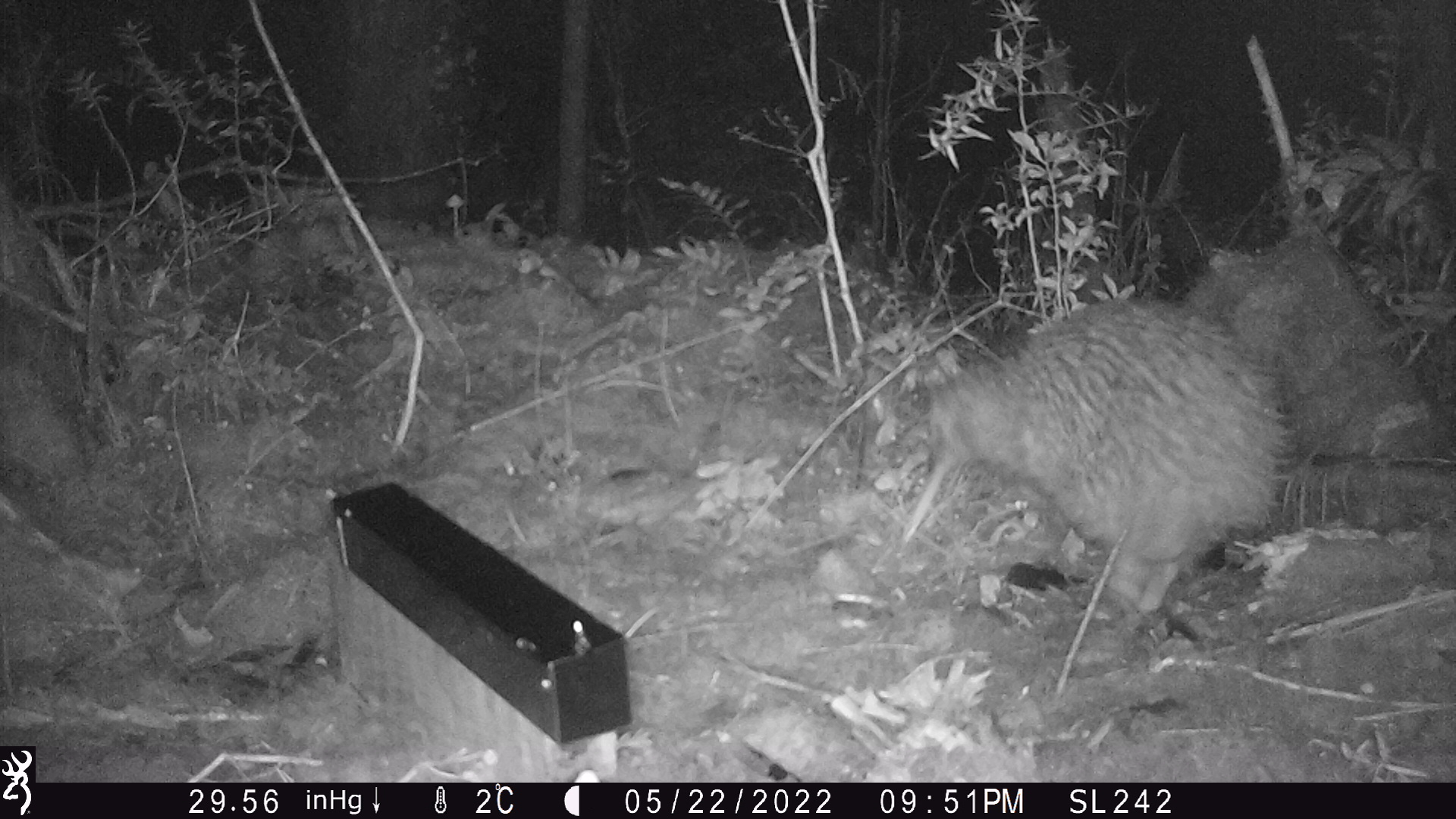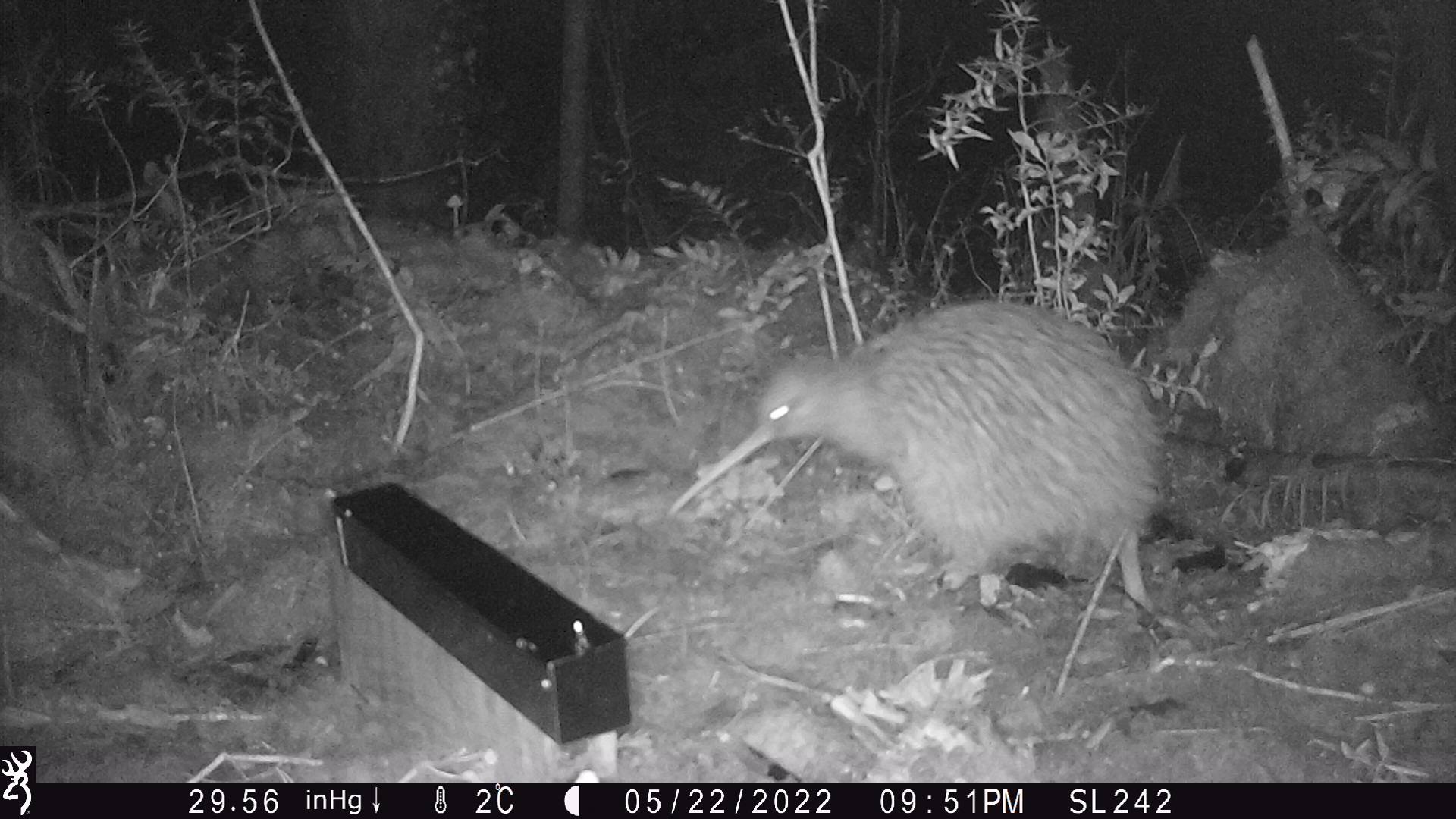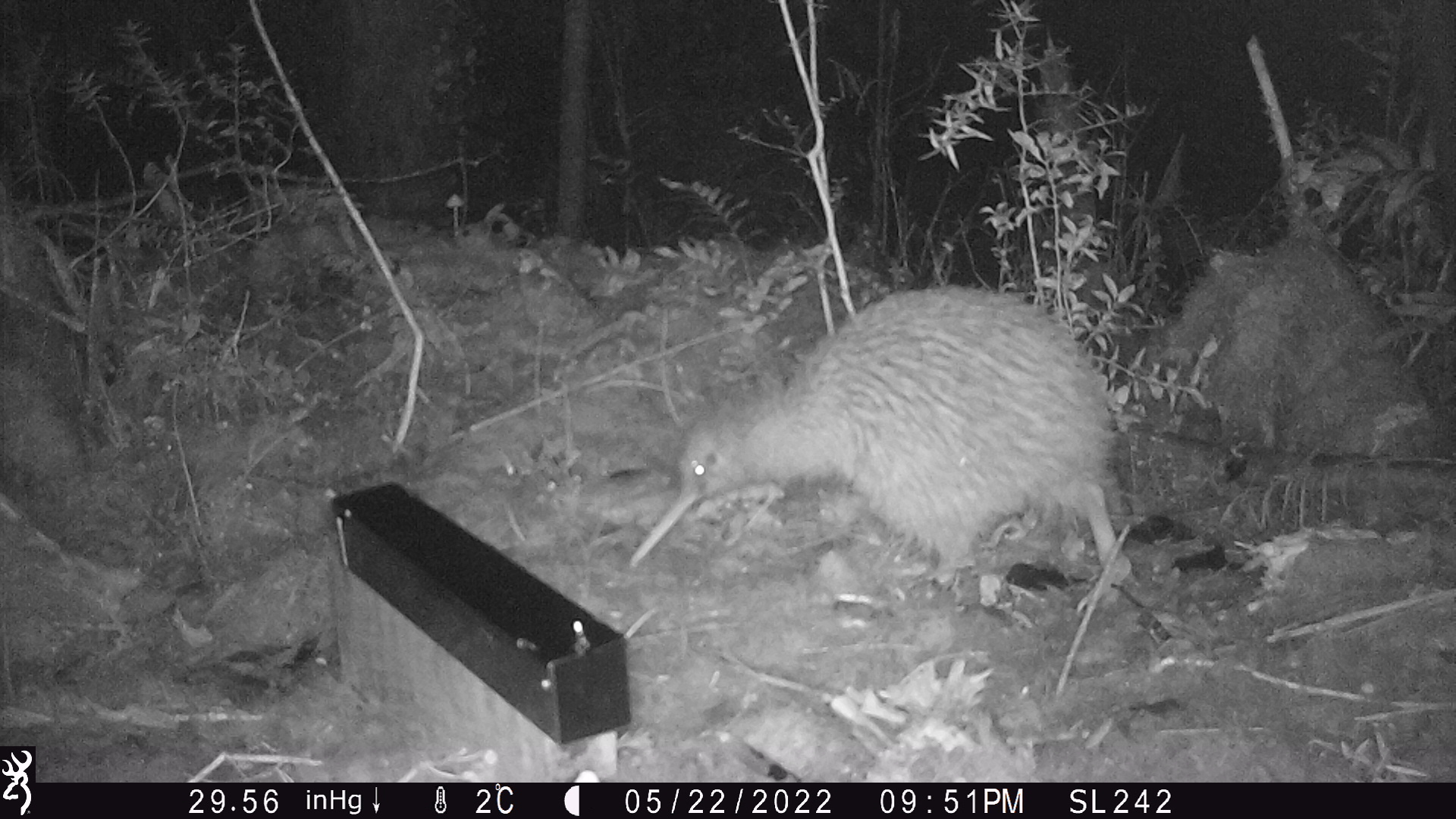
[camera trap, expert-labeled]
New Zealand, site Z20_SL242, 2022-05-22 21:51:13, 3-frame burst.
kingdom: Animalia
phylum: Chordata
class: Aves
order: Apterygiformes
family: Apterygidae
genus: Apteryx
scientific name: Apteryx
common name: kiwi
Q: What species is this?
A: Kiwi (Apteryx).